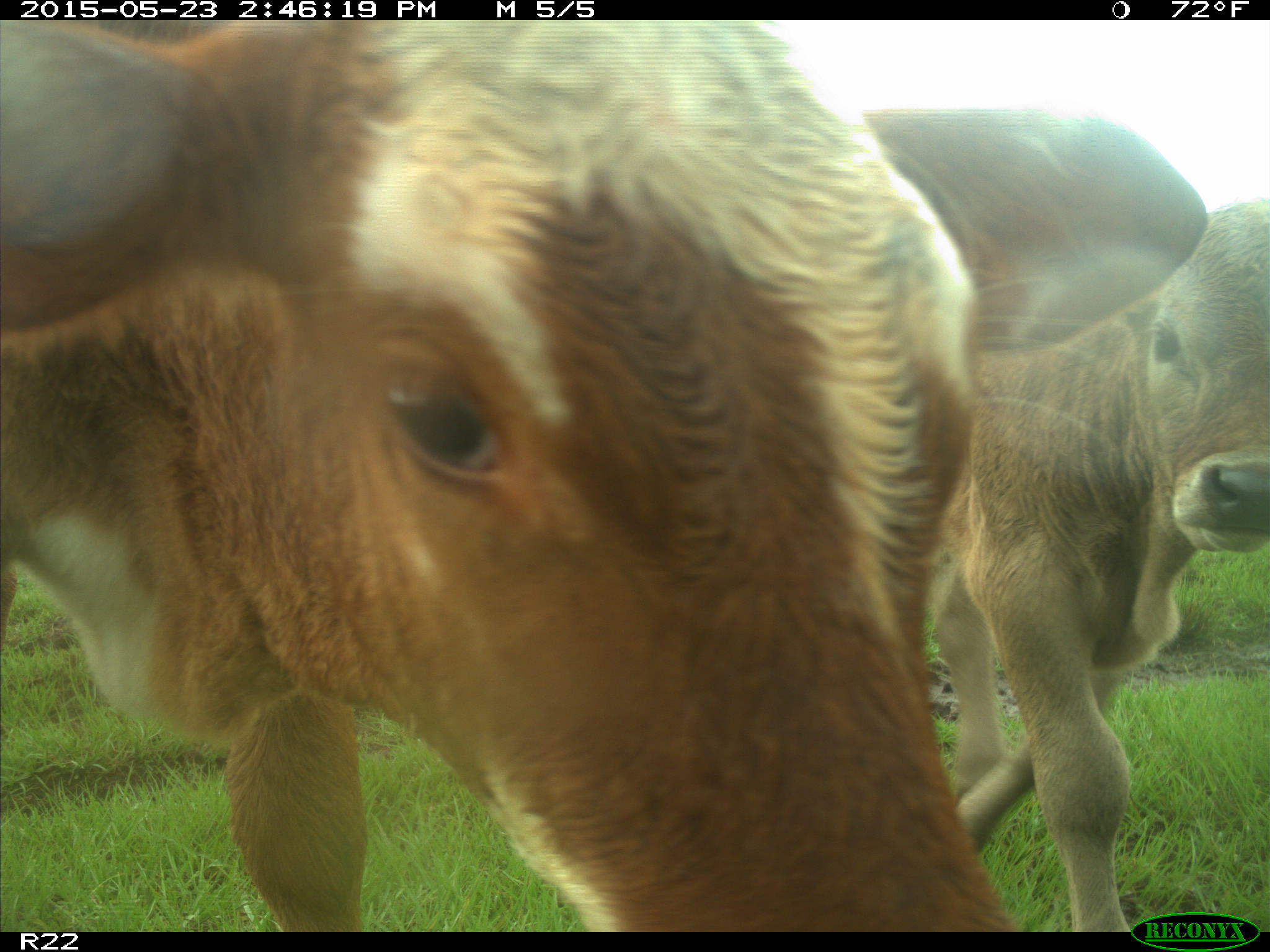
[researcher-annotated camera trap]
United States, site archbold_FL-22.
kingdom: Animalia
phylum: Chordata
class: Mammalia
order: Artiodactyla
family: Bovidae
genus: Bos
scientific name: Bos taurus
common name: domestic cow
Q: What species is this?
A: Bos taurus (domestic cow).